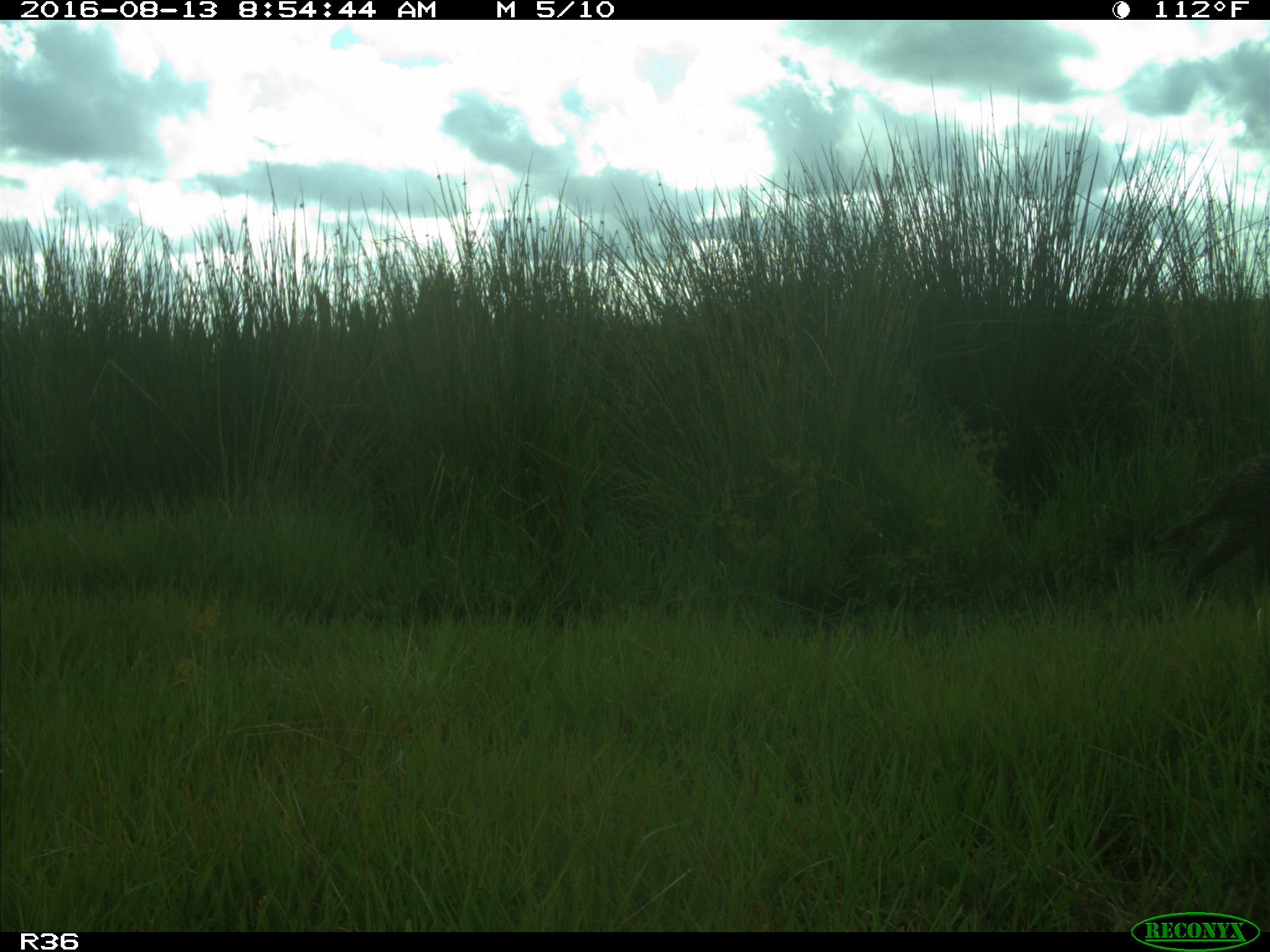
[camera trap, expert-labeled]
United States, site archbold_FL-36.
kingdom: Animalia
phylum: Chordata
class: Mammalia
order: Carnivora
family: Procyonidae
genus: Procyon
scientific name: Procyon lotor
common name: common raccoon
Procyon lotor (common raccoon).